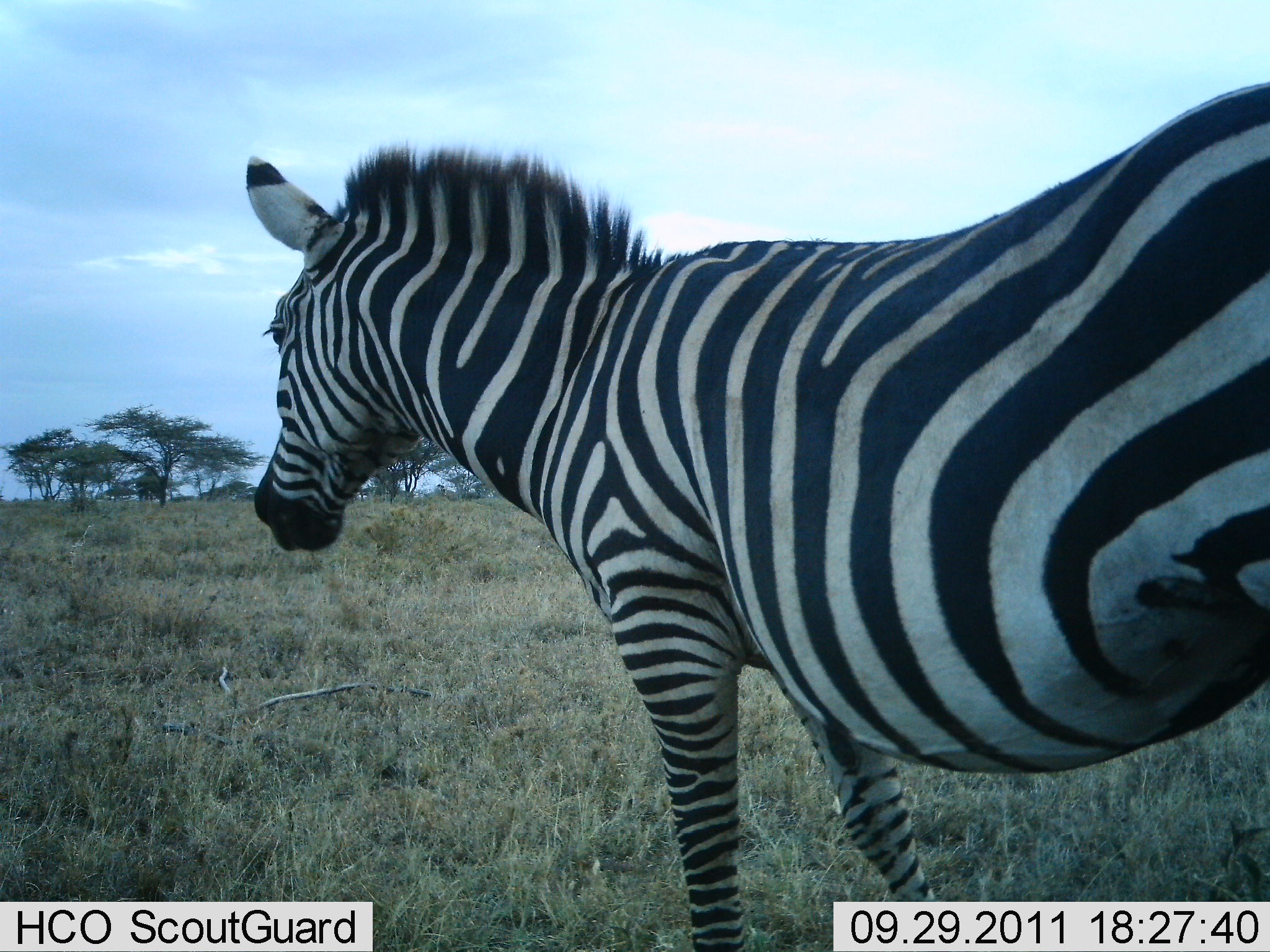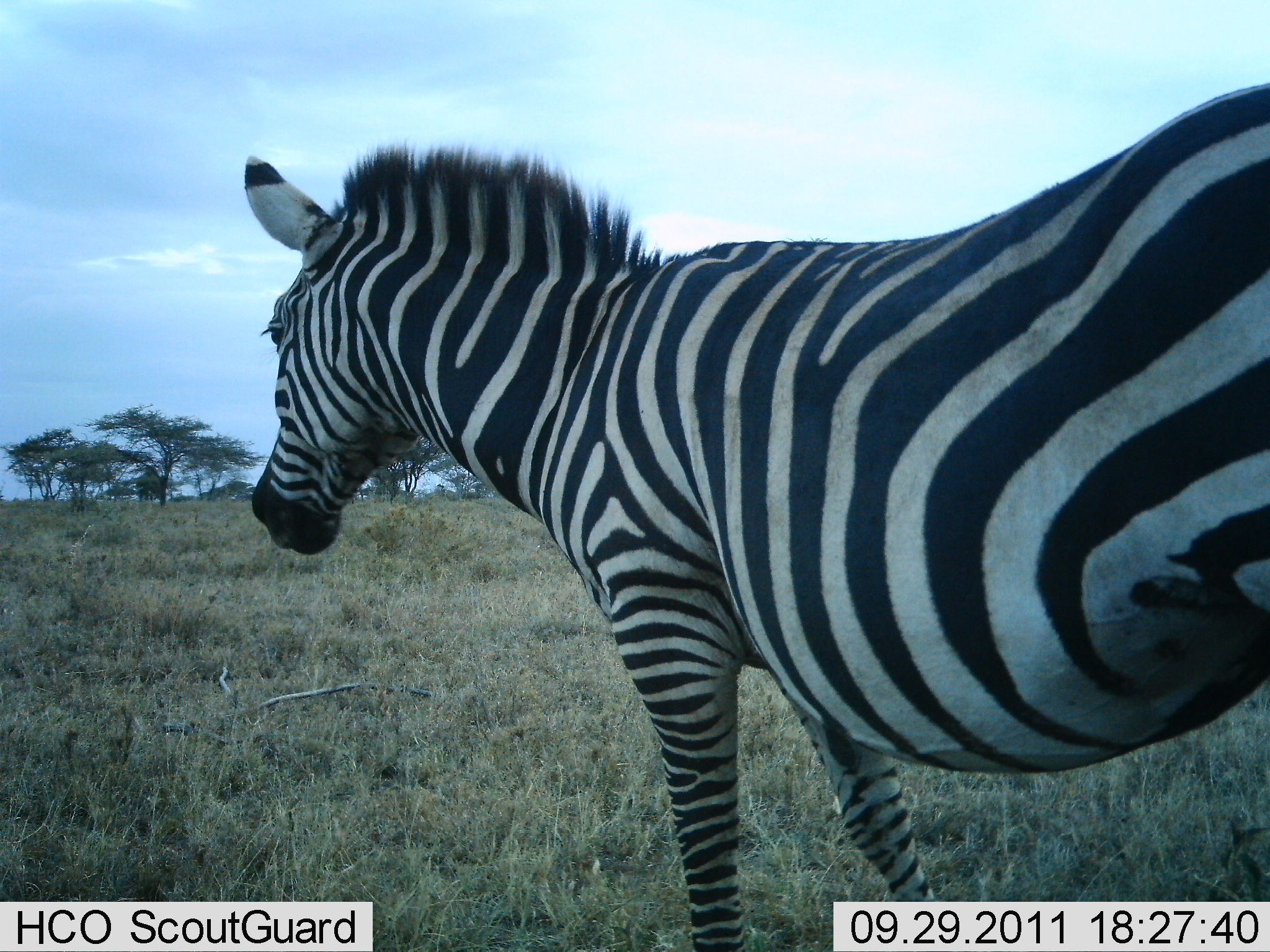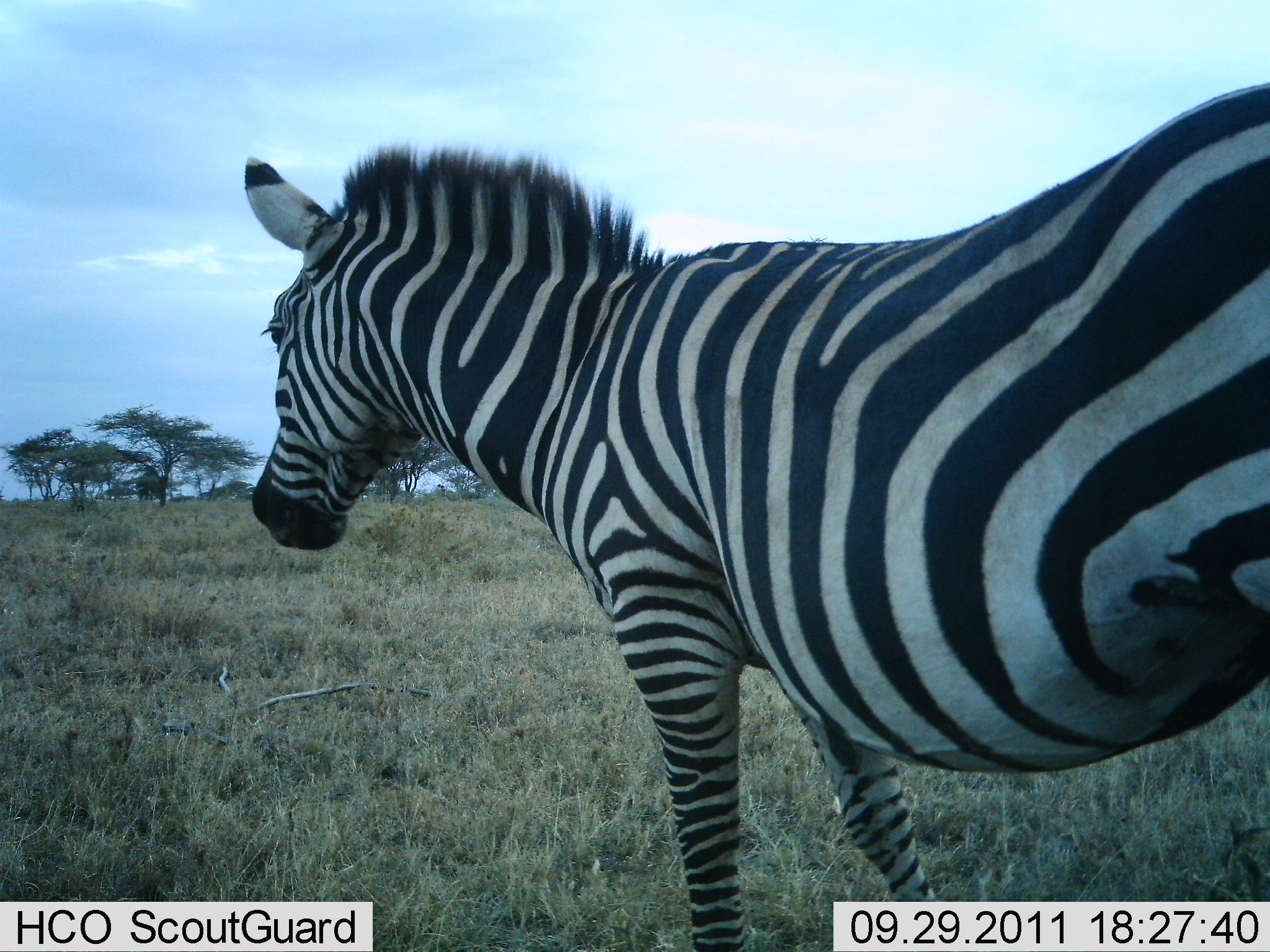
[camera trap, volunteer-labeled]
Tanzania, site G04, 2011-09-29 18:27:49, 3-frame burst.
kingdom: Animalia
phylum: Chordata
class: Mammalia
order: Perissodactyla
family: Equidae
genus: Equus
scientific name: Equus quagga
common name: plains zebra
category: zebra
Zebra (plains zebra) (Equus quagga), count 1. Behavior (volunteer vote fractions): standing 91%, resting 0%, moving 0%, interacting 0%. Young present (vote fraction): 0%. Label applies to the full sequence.